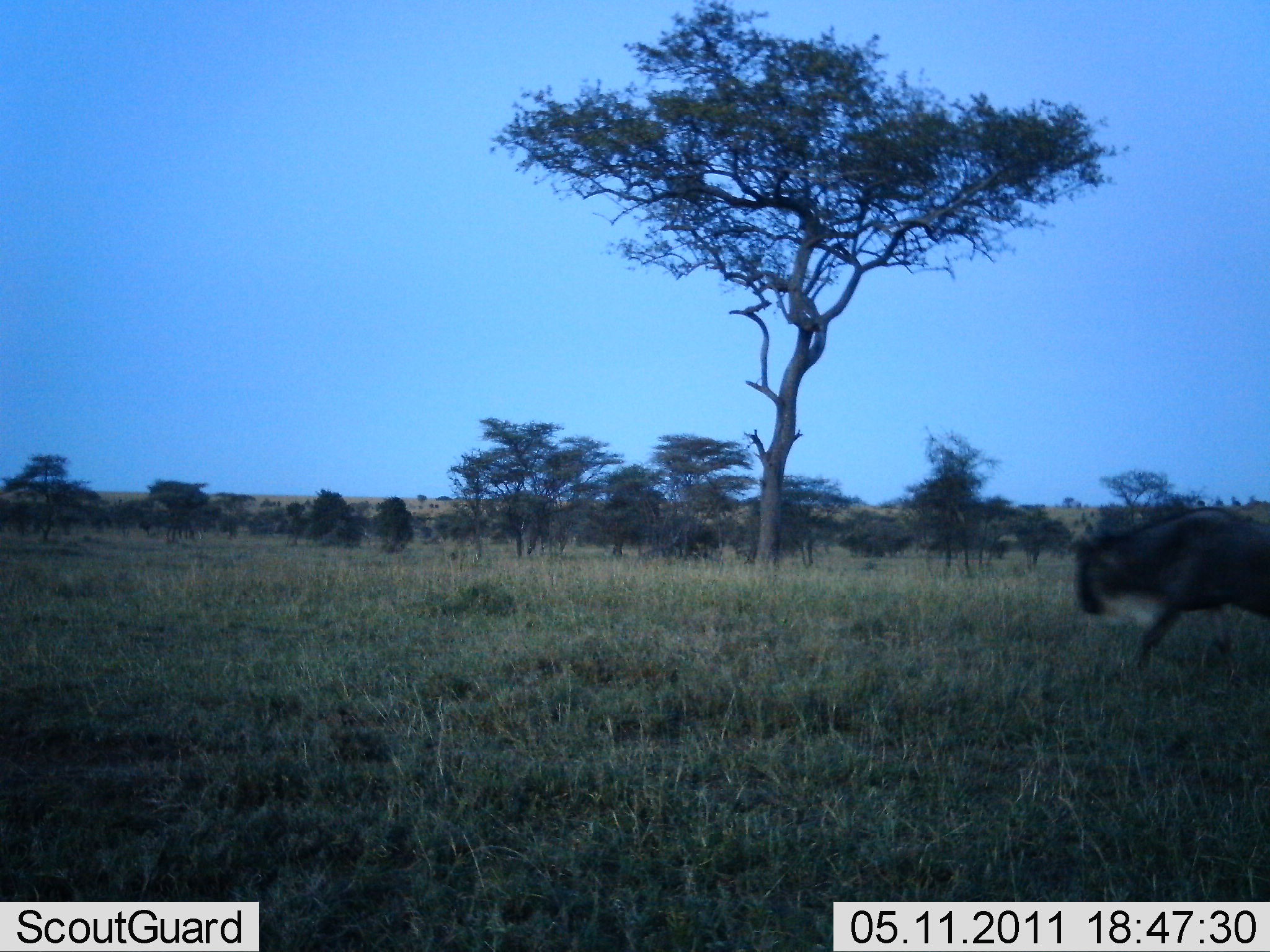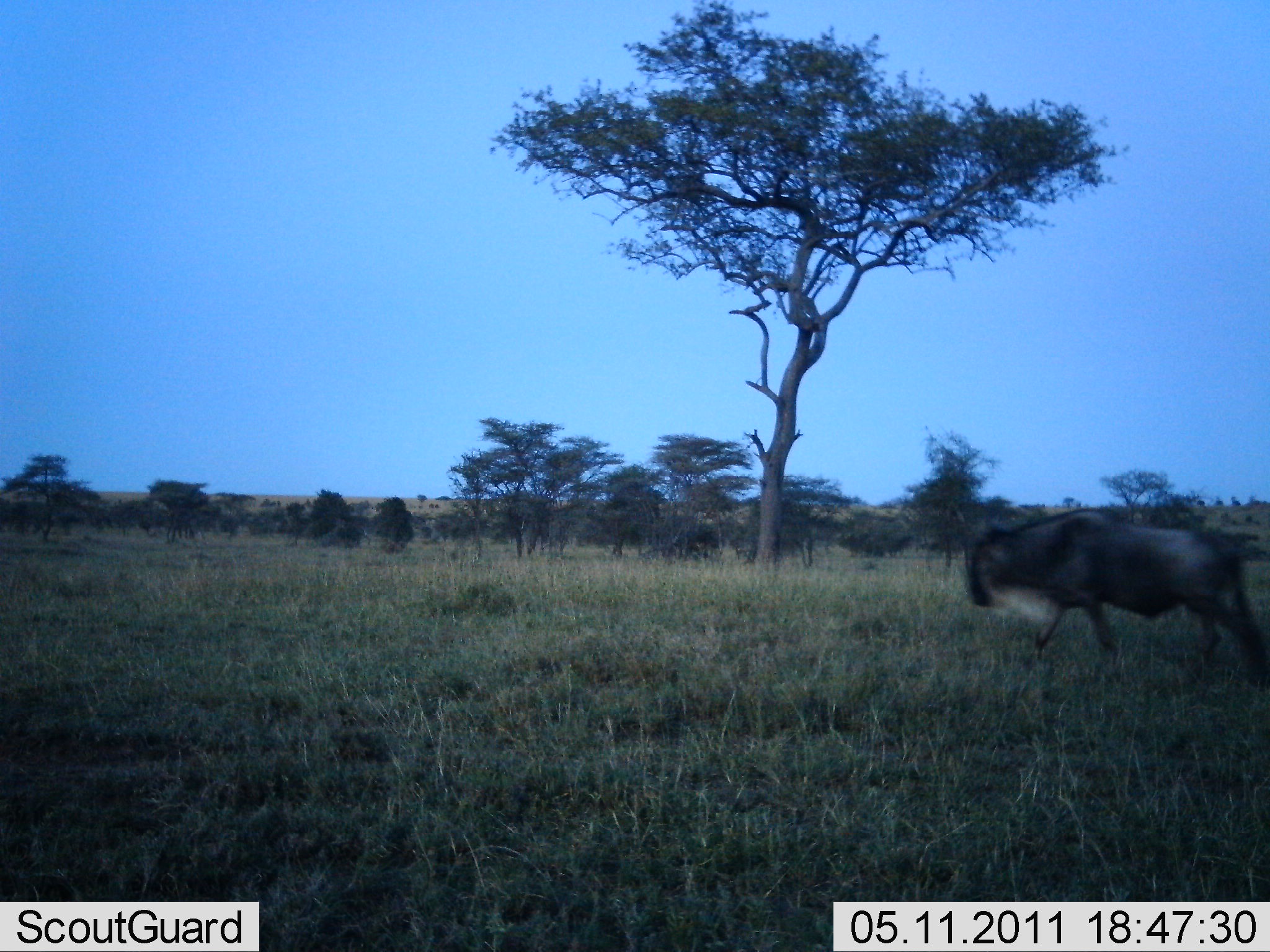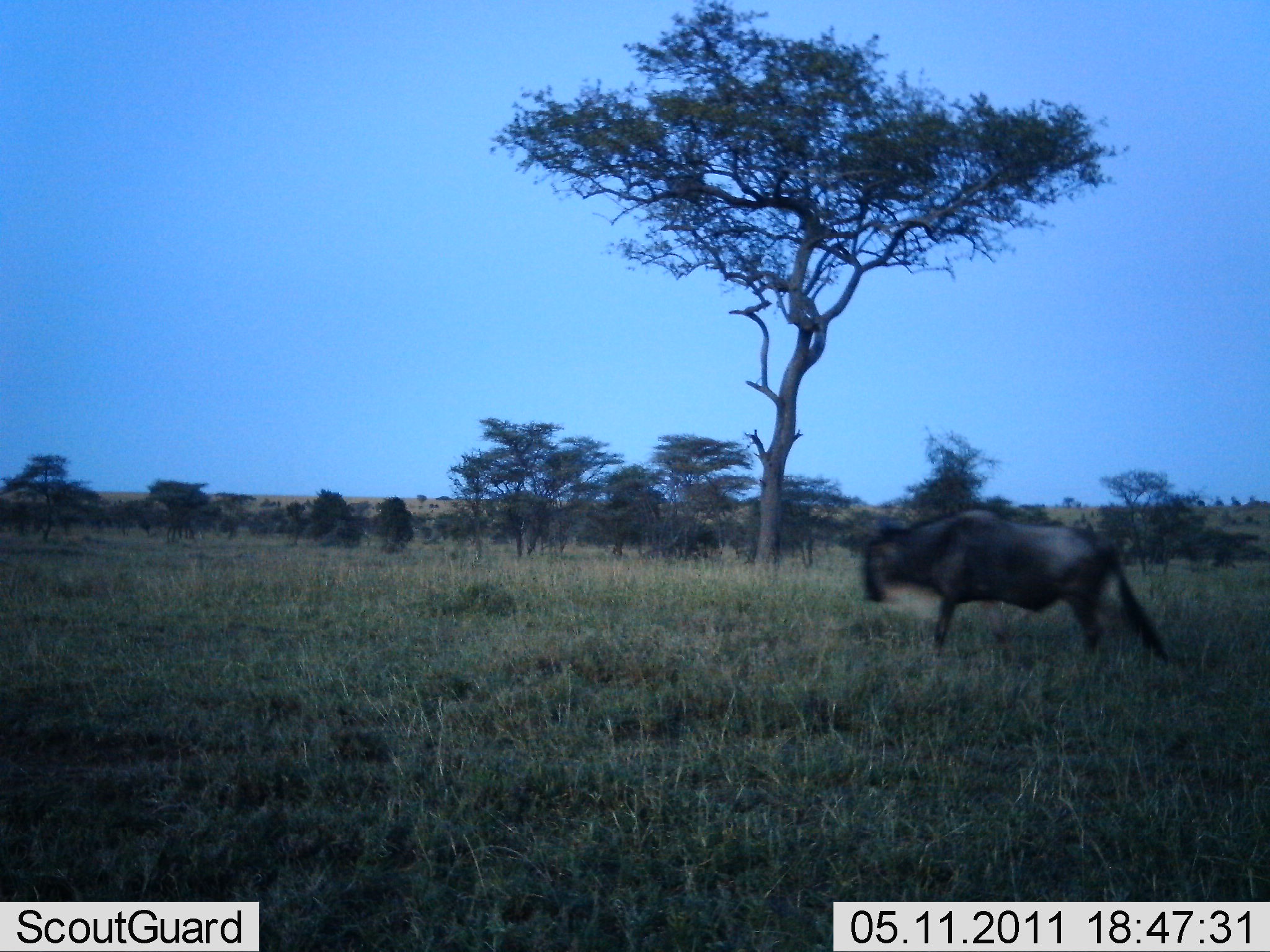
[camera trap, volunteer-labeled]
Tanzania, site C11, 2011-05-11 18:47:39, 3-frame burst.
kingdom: Animalia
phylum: Chordata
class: Mammalia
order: Artiodactyla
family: Bovidae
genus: Connochaetes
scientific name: Connochaetes taurinus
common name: blue wildebeest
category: wildebeest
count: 1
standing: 0%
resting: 0%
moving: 100%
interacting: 0%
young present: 0%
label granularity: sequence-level